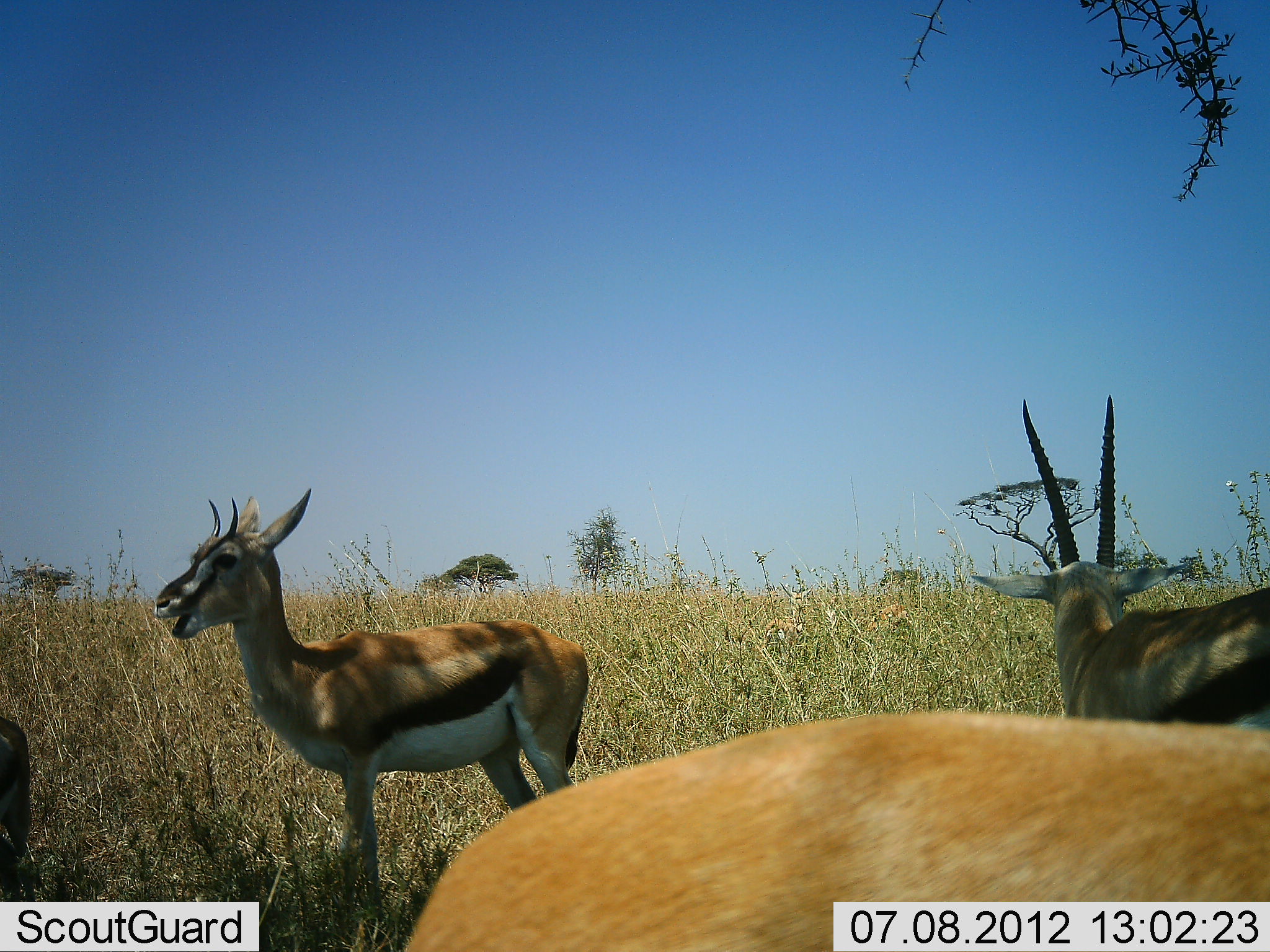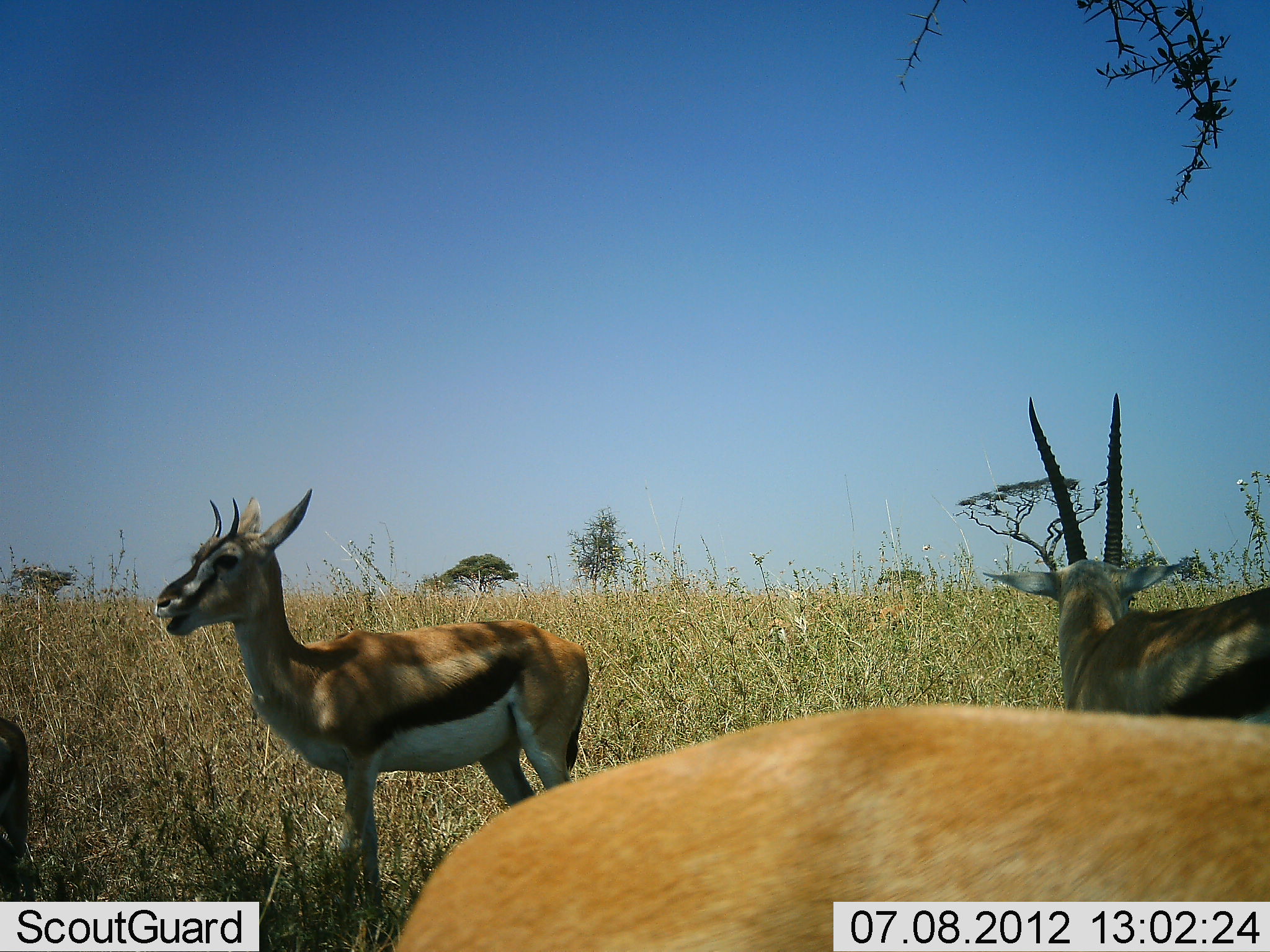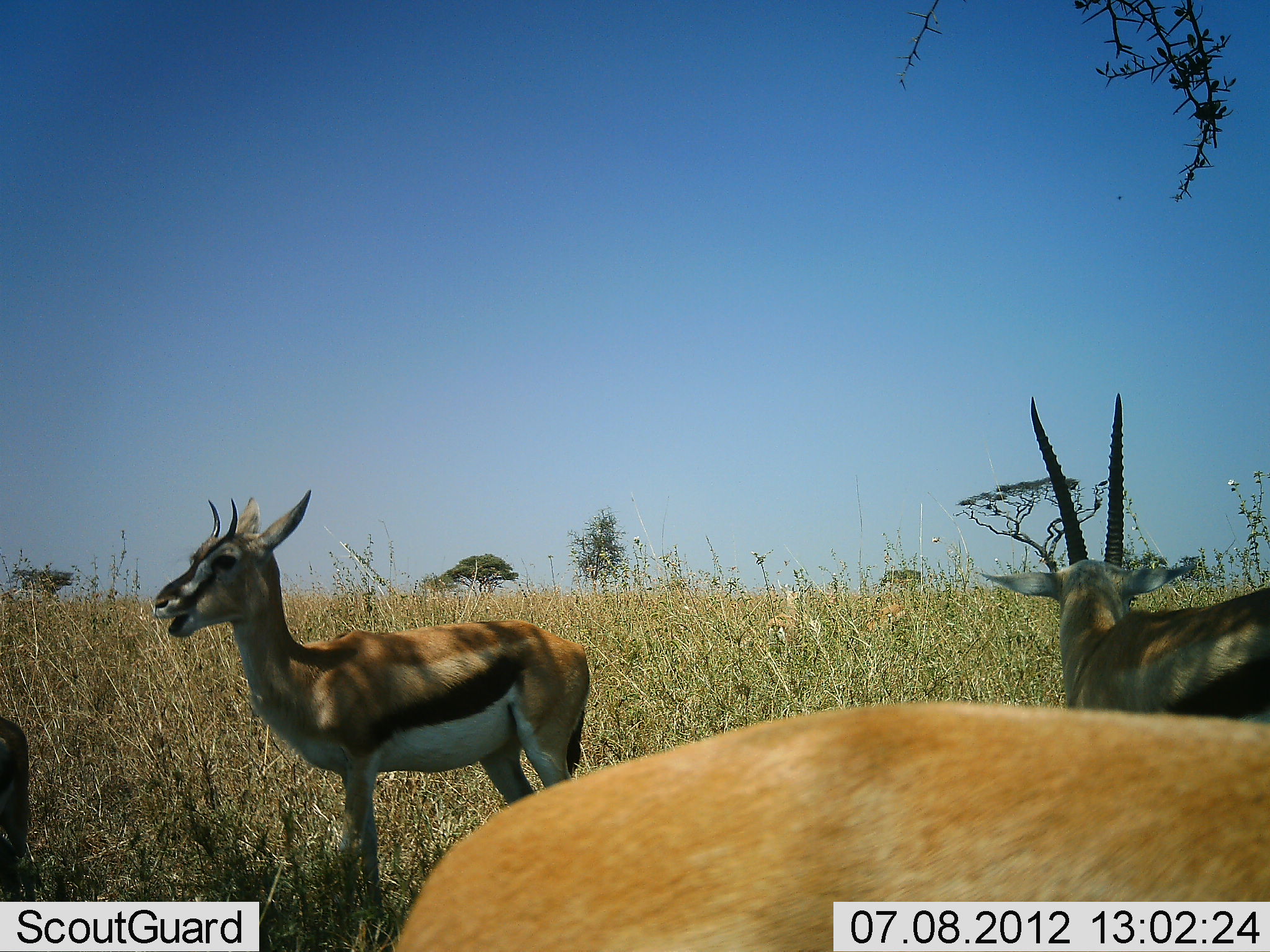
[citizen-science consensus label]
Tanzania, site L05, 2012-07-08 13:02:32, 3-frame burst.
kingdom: Animalia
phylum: Chordata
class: Mammalia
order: Artiodactyla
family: Bovidae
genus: Eudorcas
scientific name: Eudorcas thomsonii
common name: thomson's gazelle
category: gazellethomsons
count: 4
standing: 80%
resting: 0%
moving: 0%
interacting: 0%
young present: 20%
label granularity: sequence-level